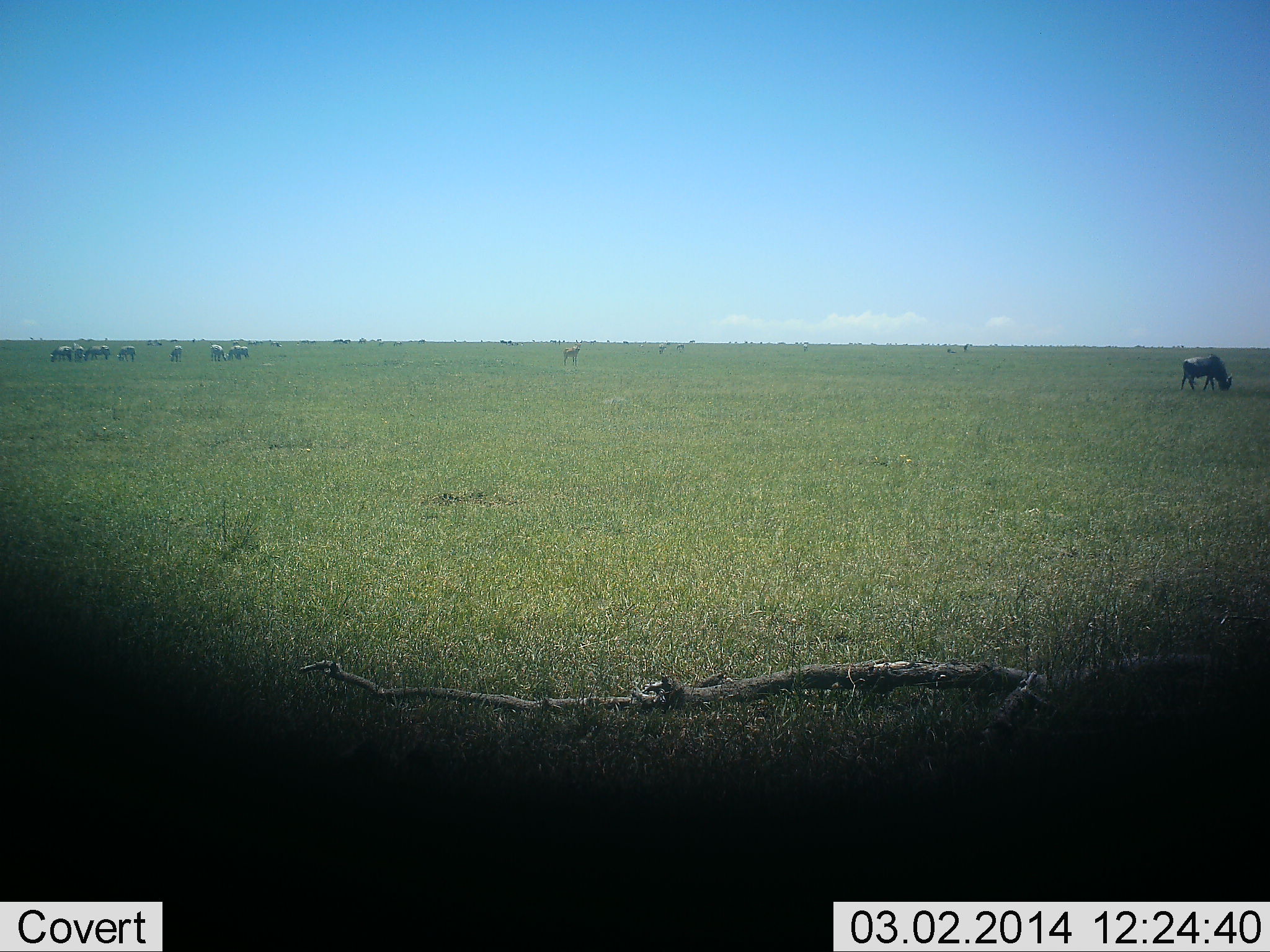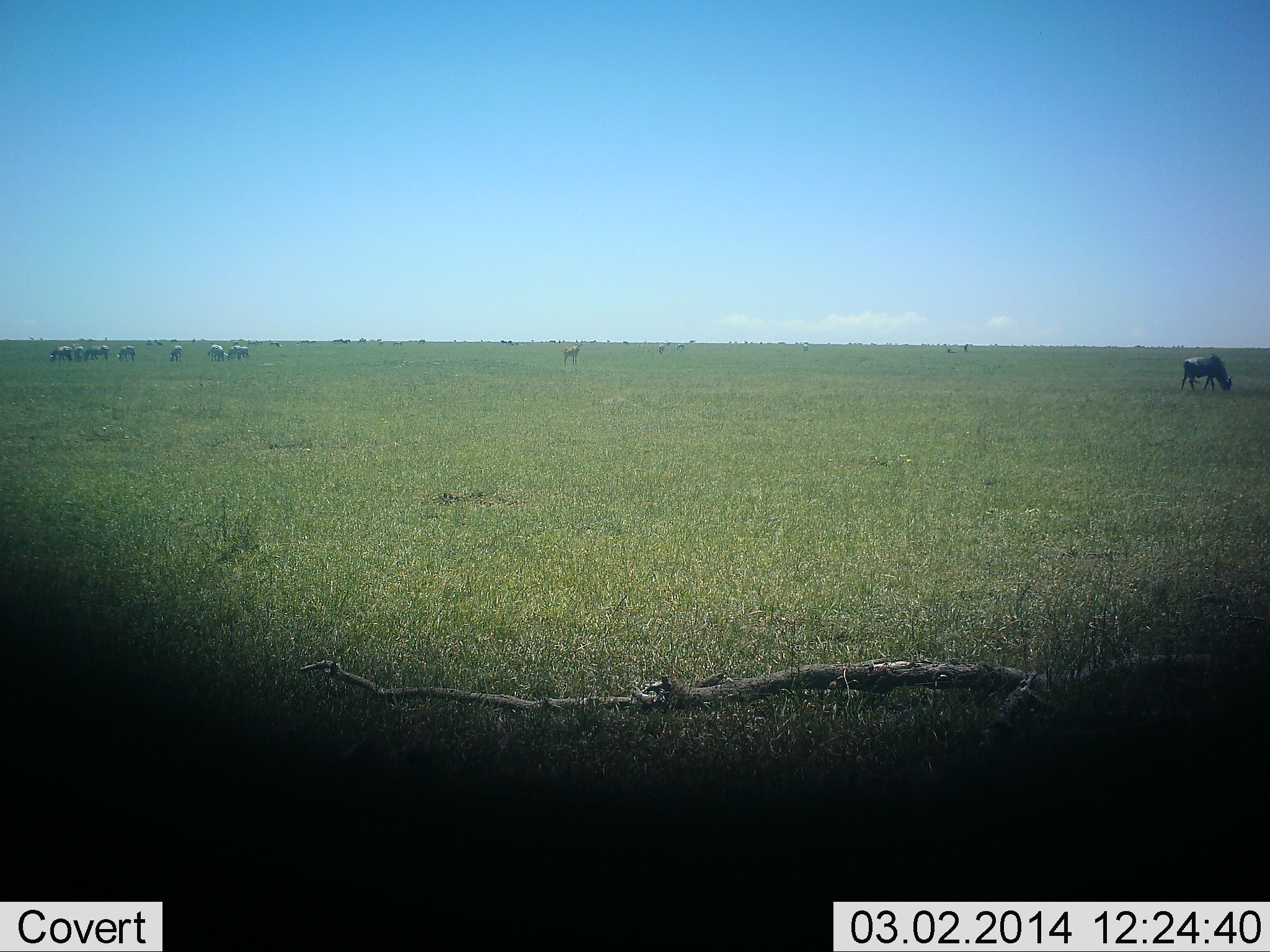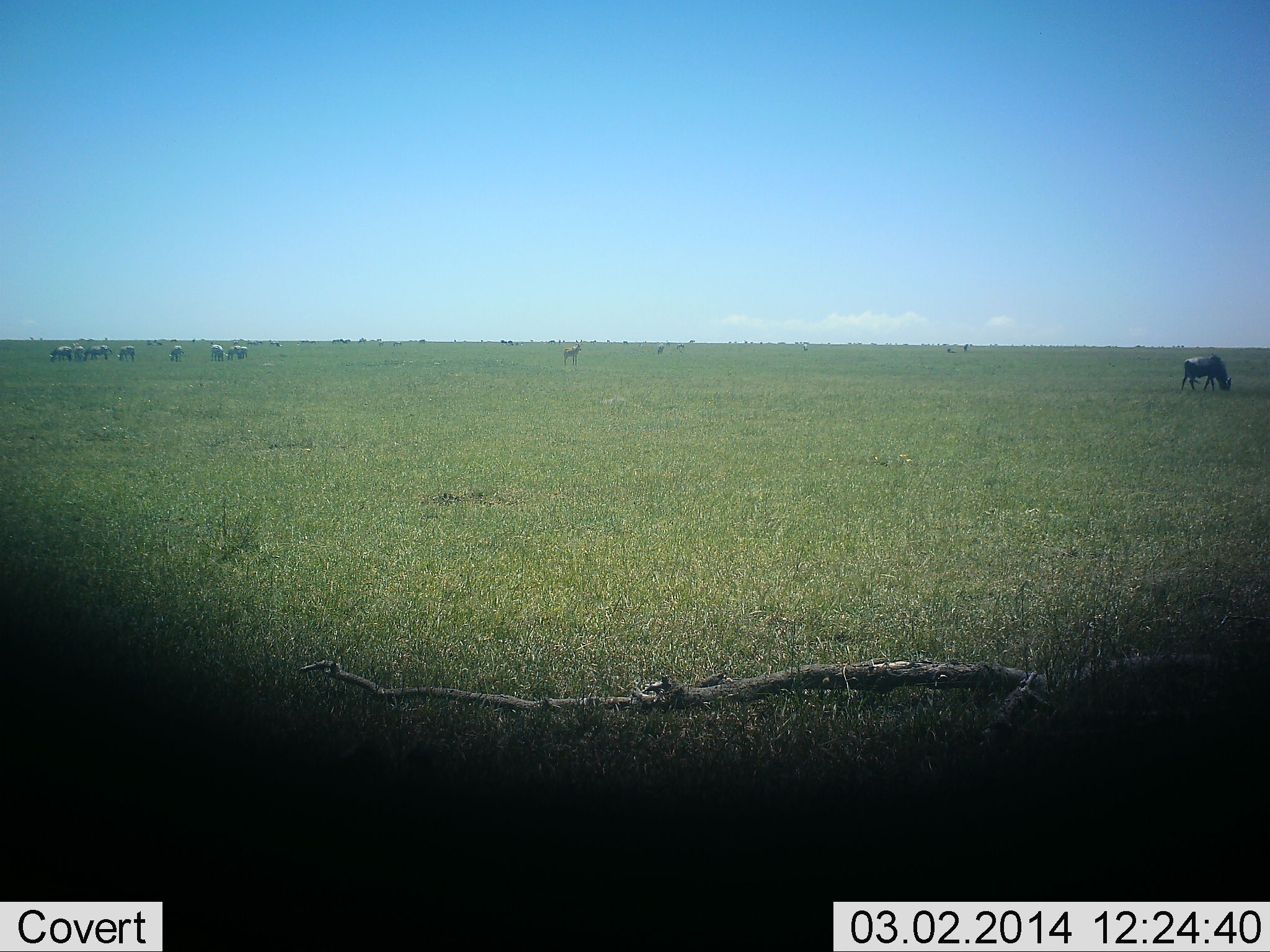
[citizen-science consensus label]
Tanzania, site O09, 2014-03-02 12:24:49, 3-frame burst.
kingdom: Animalia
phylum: Chordata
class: Mammalia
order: Artiodactyla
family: Bovidae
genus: Connochaetes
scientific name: Connochaetes taurinus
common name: blue wildebeest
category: wildebeest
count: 1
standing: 53%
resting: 0%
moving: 0%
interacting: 0%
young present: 0%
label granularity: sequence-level